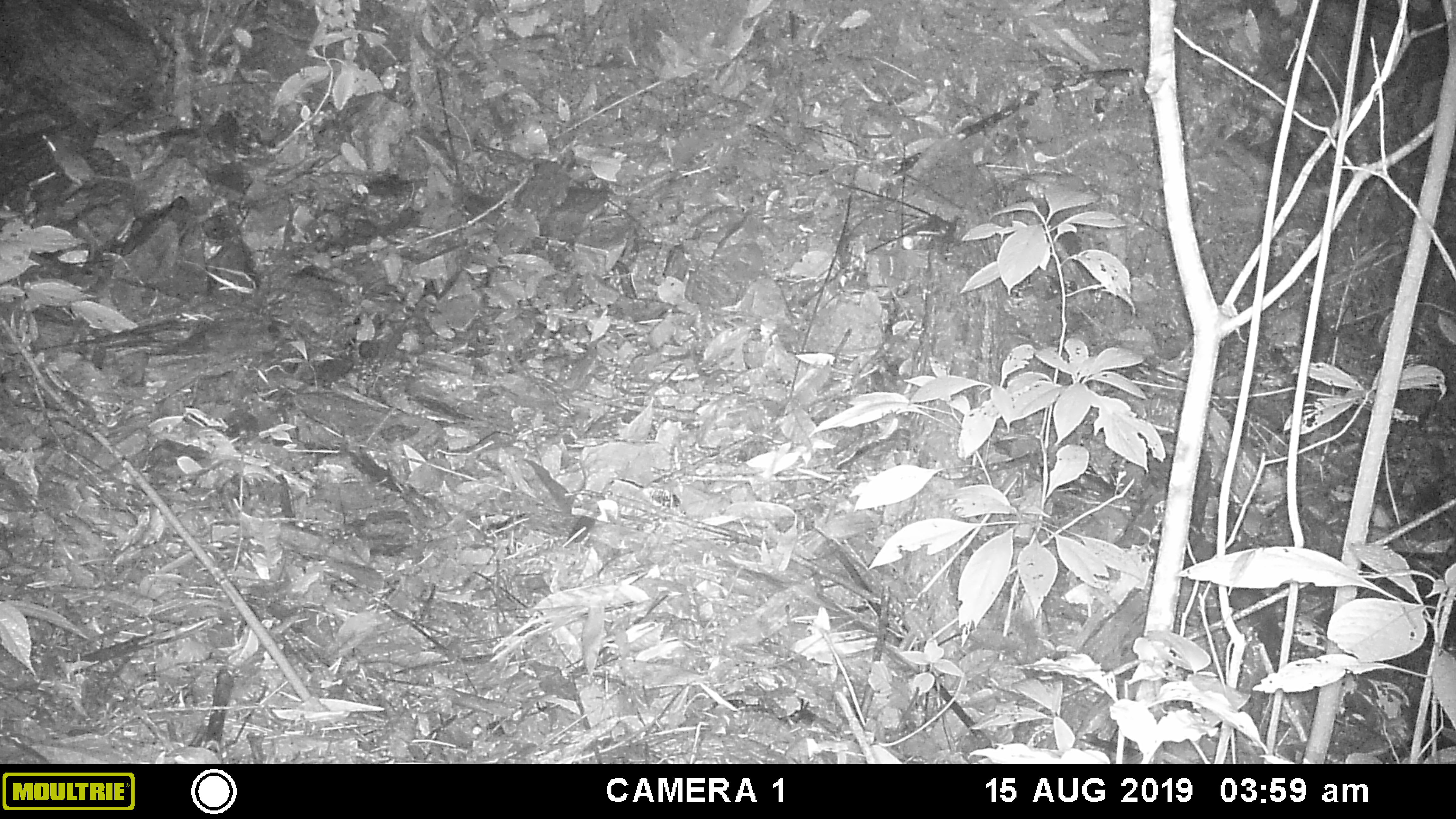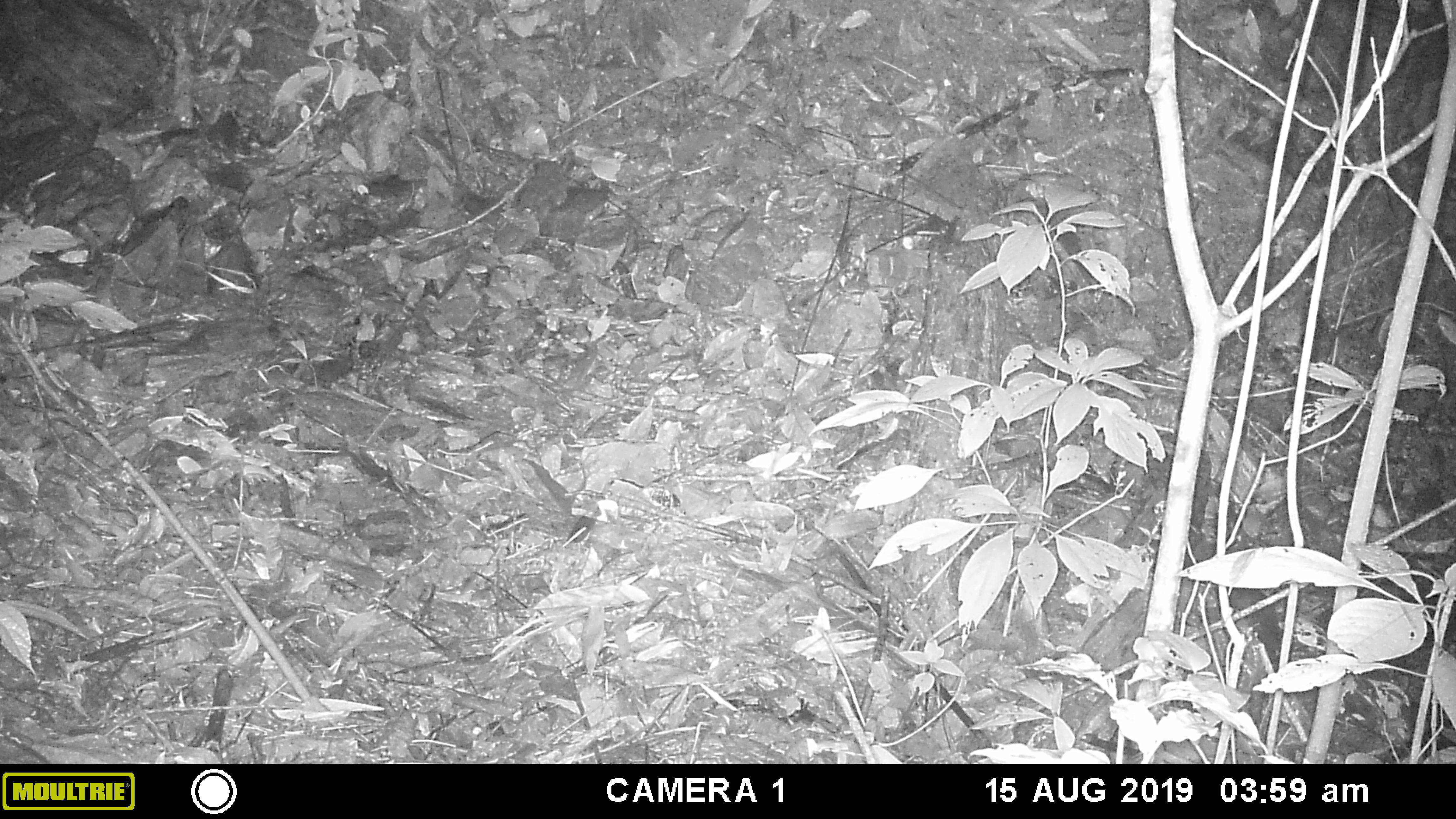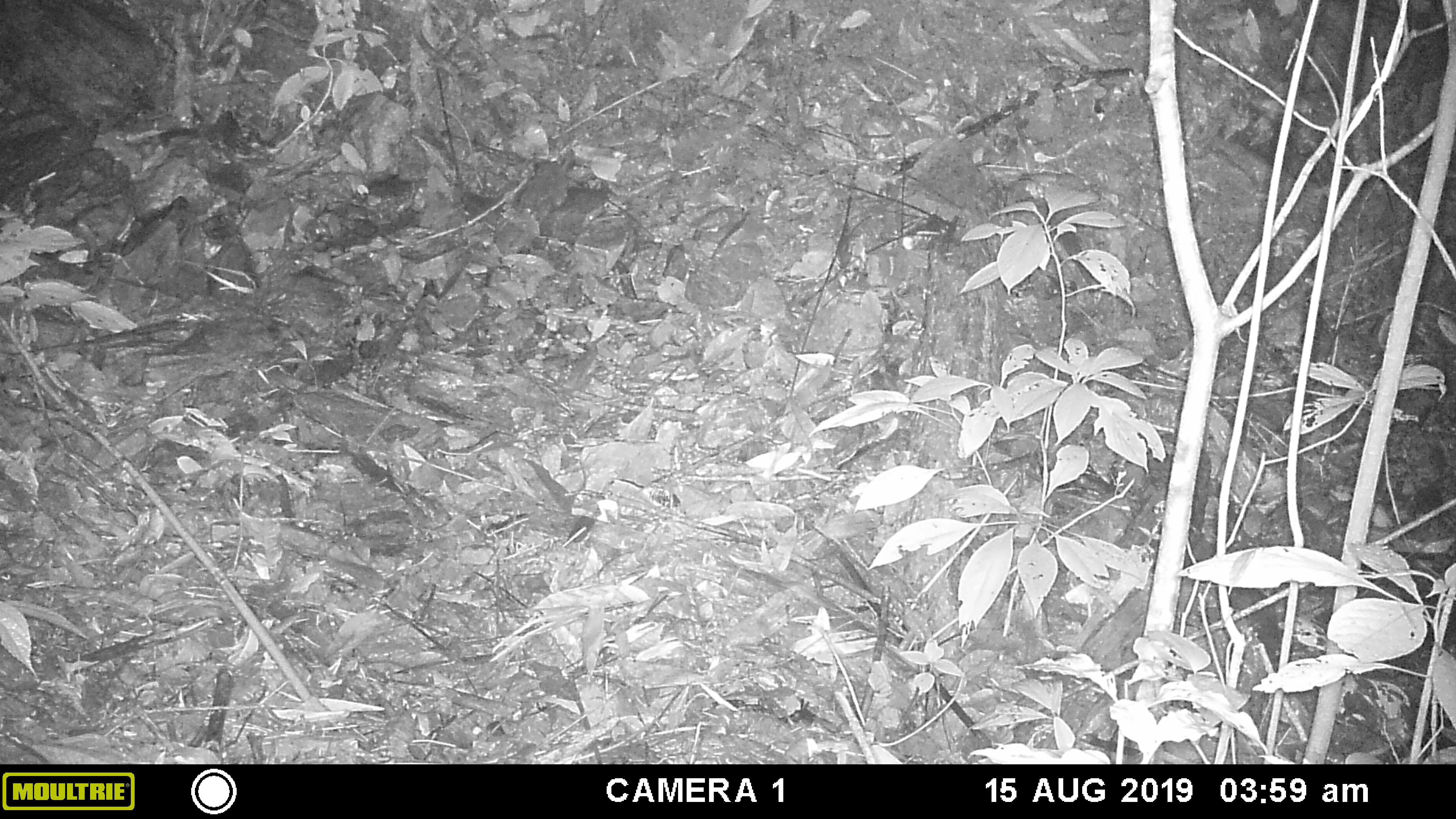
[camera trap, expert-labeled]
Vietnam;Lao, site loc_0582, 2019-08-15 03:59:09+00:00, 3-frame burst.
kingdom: Animalia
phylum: Chordata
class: Mammalia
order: Rodentia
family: Muridae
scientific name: Muridae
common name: old-world mice and rats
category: unidentified murid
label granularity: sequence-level